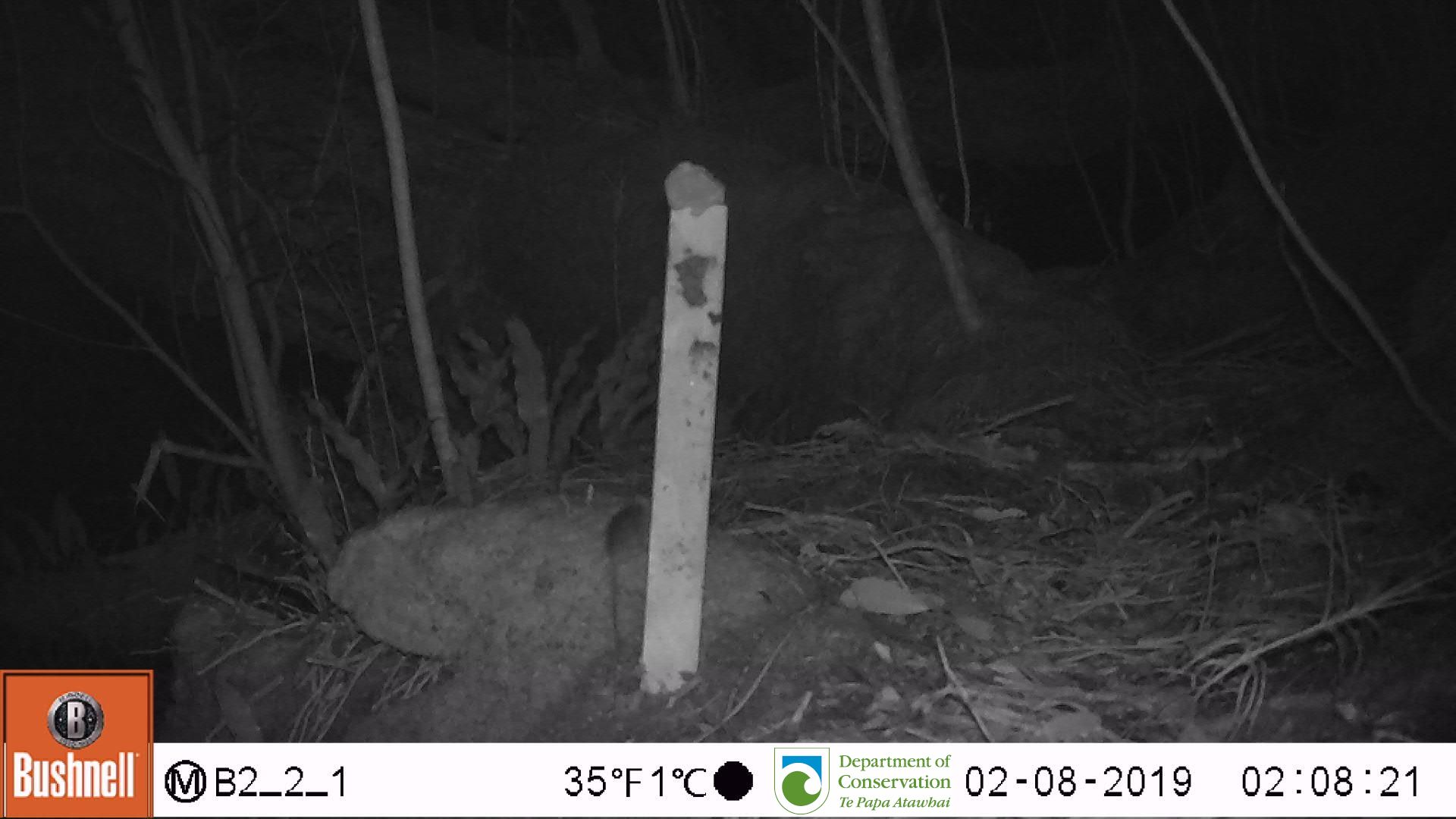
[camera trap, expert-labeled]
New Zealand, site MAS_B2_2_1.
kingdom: Animalia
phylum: Chordata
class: Mammalia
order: Rodentia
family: Muridae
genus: Mus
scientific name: Mus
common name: mouse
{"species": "mouse (Mus)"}